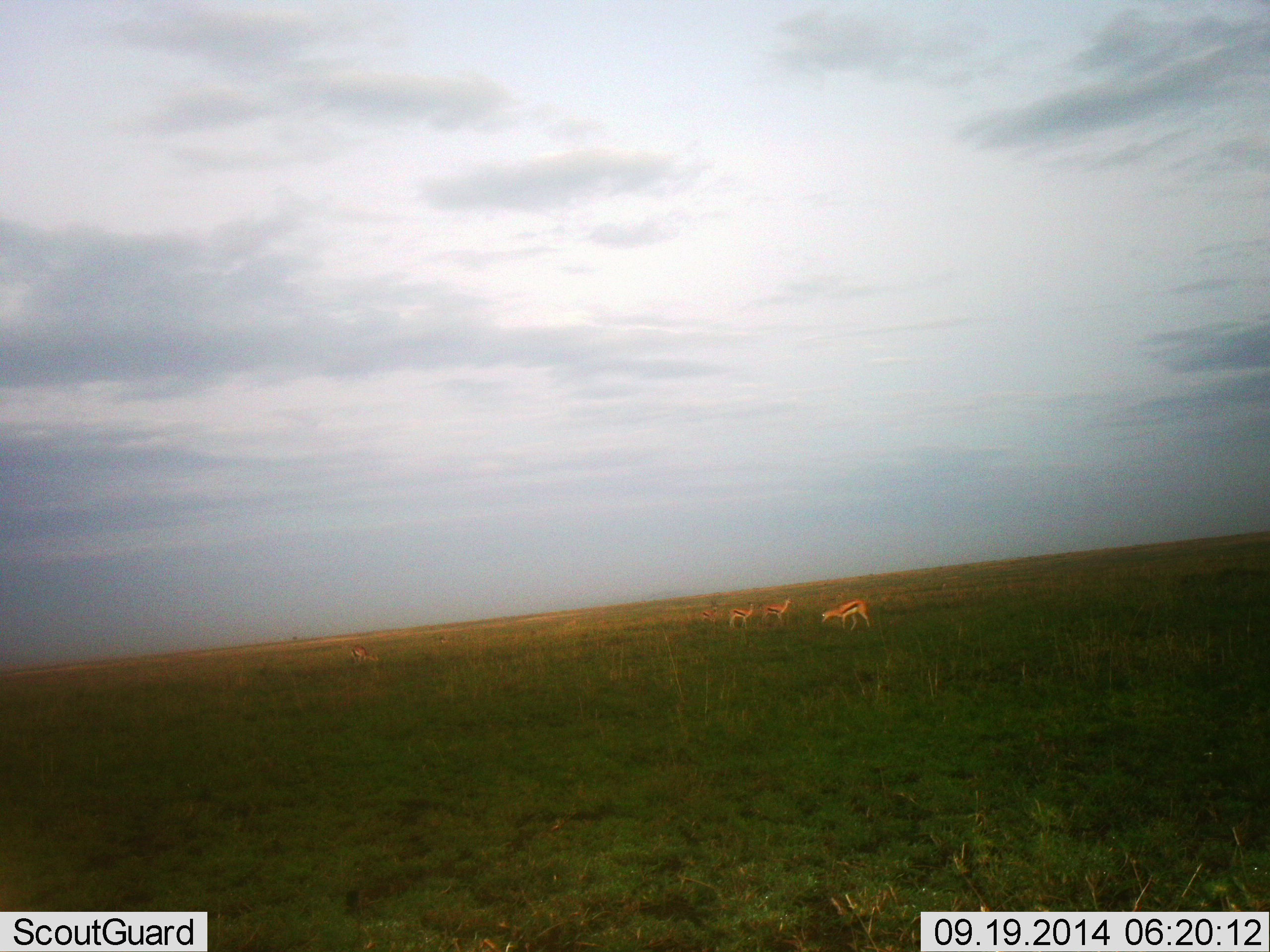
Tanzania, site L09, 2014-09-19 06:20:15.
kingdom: Animalia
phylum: Chordata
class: Mammalia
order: Artiodactyla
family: Bovidae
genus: Eudorcas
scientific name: Eudorcas thomsonii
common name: thomson's gazelle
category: gazellethomsons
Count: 4.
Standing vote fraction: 91%.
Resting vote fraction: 0%.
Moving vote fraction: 0%.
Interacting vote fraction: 0%.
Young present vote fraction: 9%.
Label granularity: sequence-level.